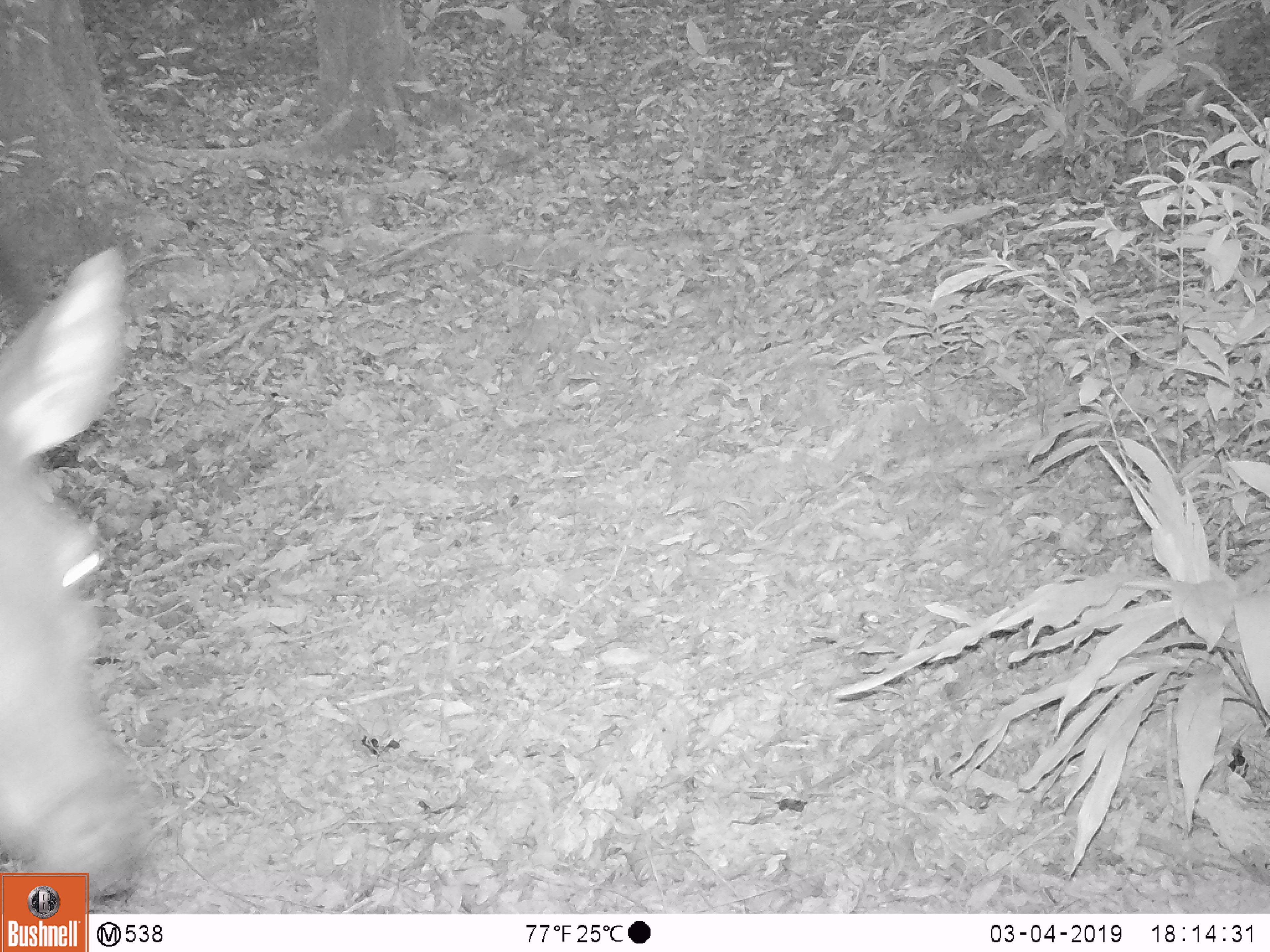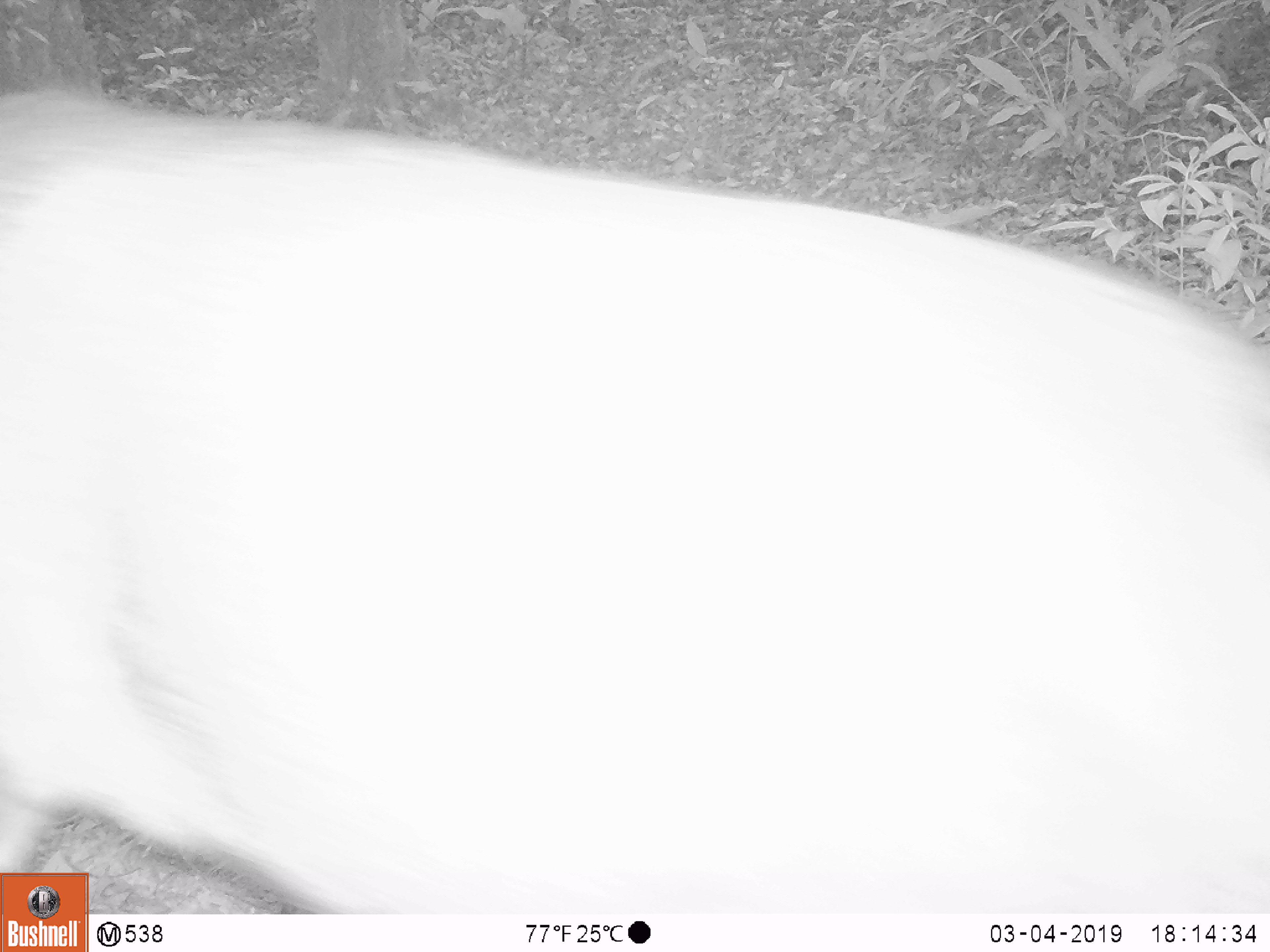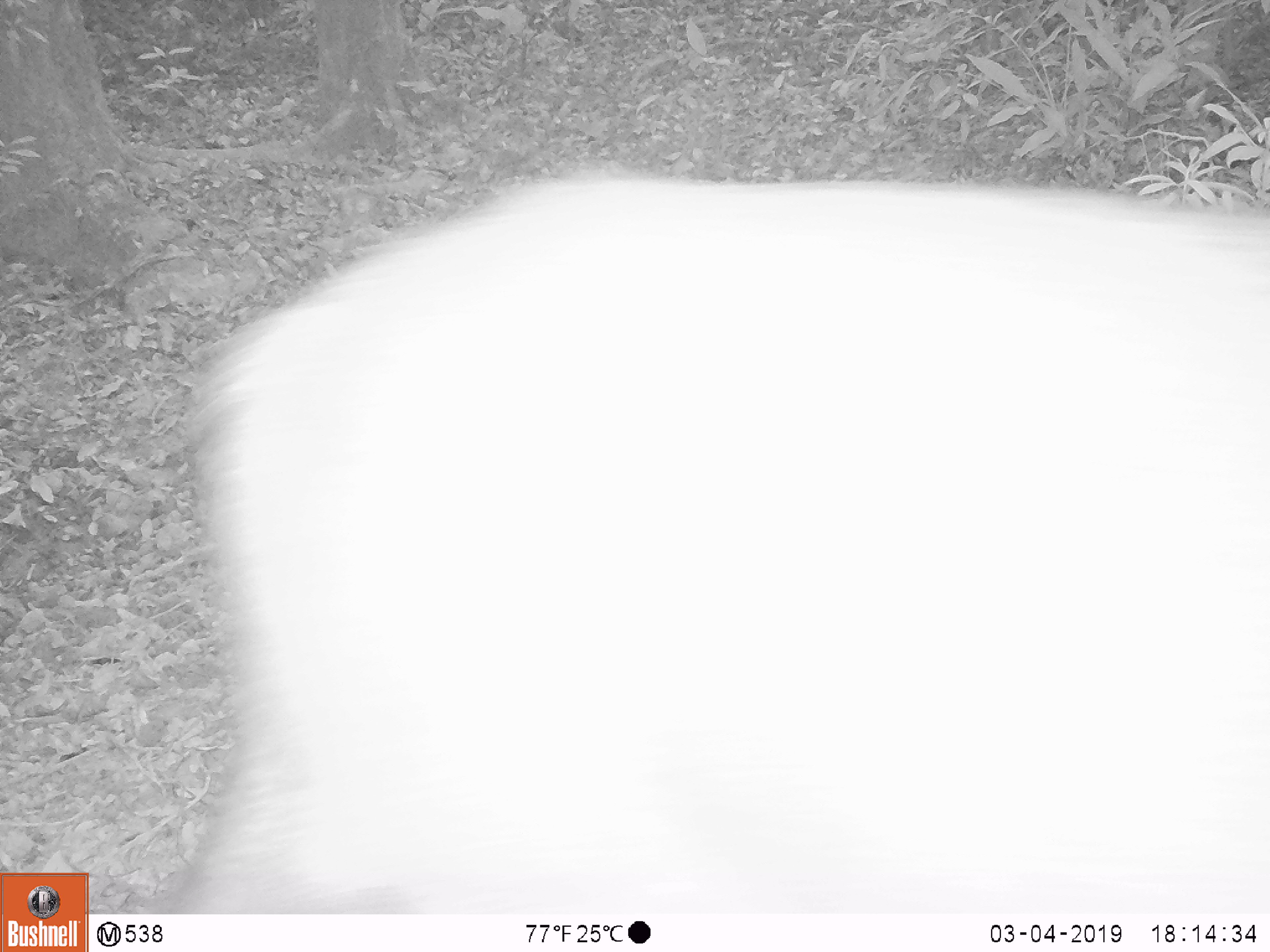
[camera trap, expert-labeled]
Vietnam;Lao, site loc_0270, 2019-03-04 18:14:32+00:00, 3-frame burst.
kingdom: Animalia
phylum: Chordata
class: Mammalia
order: Artiodactyla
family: Cervidae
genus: Rusa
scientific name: Rusa unicolor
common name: sambar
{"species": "sambar (Rusa unicolor)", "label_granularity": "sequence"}